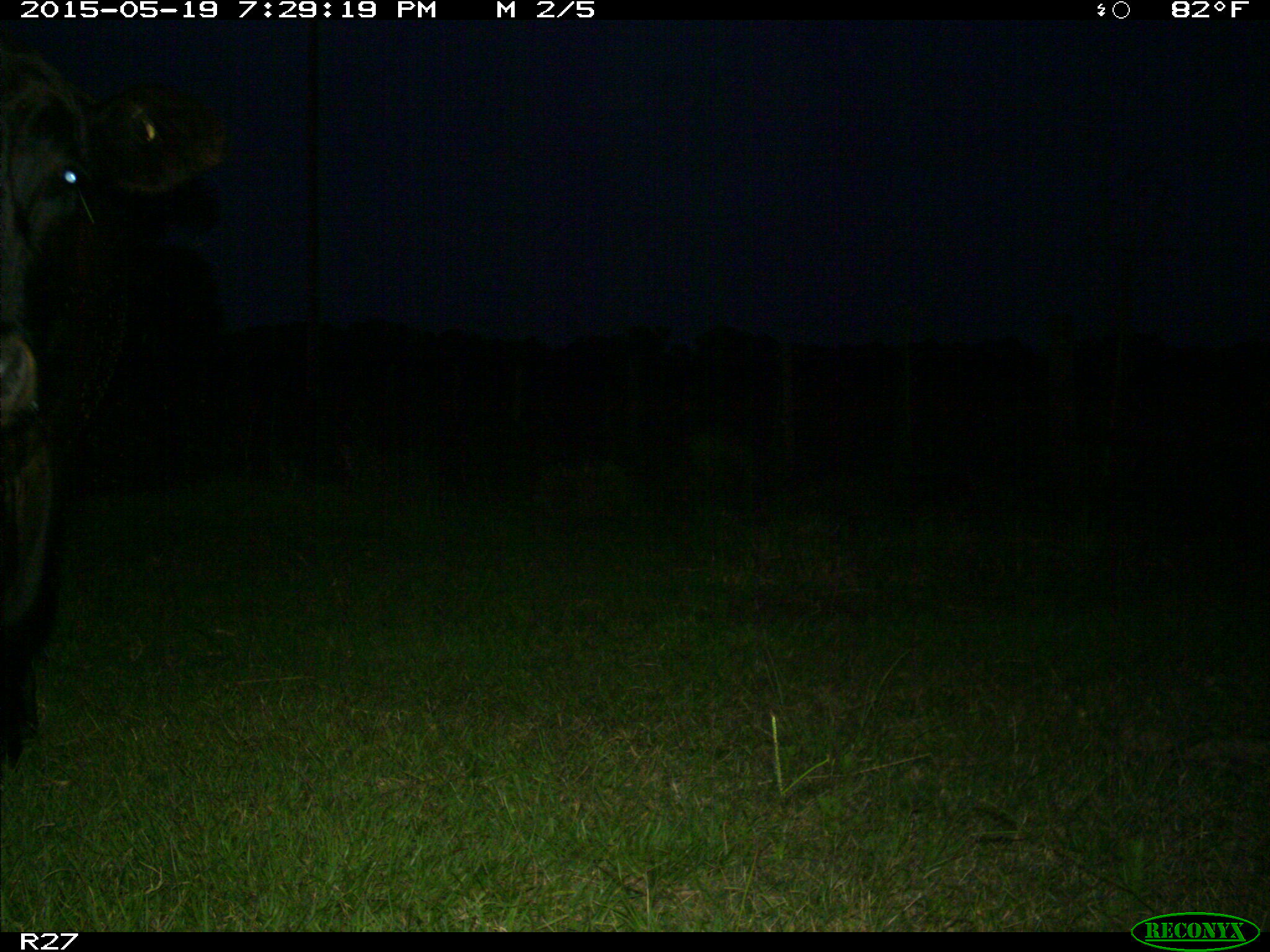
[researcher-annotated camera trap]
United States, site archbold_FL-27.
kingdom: Animalia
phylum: Chordata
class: Mammalia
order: Artiodactyla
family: Bovidae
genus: Bos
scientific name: Bos taurus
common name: domestic cow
Bos taurus (domestic cow).